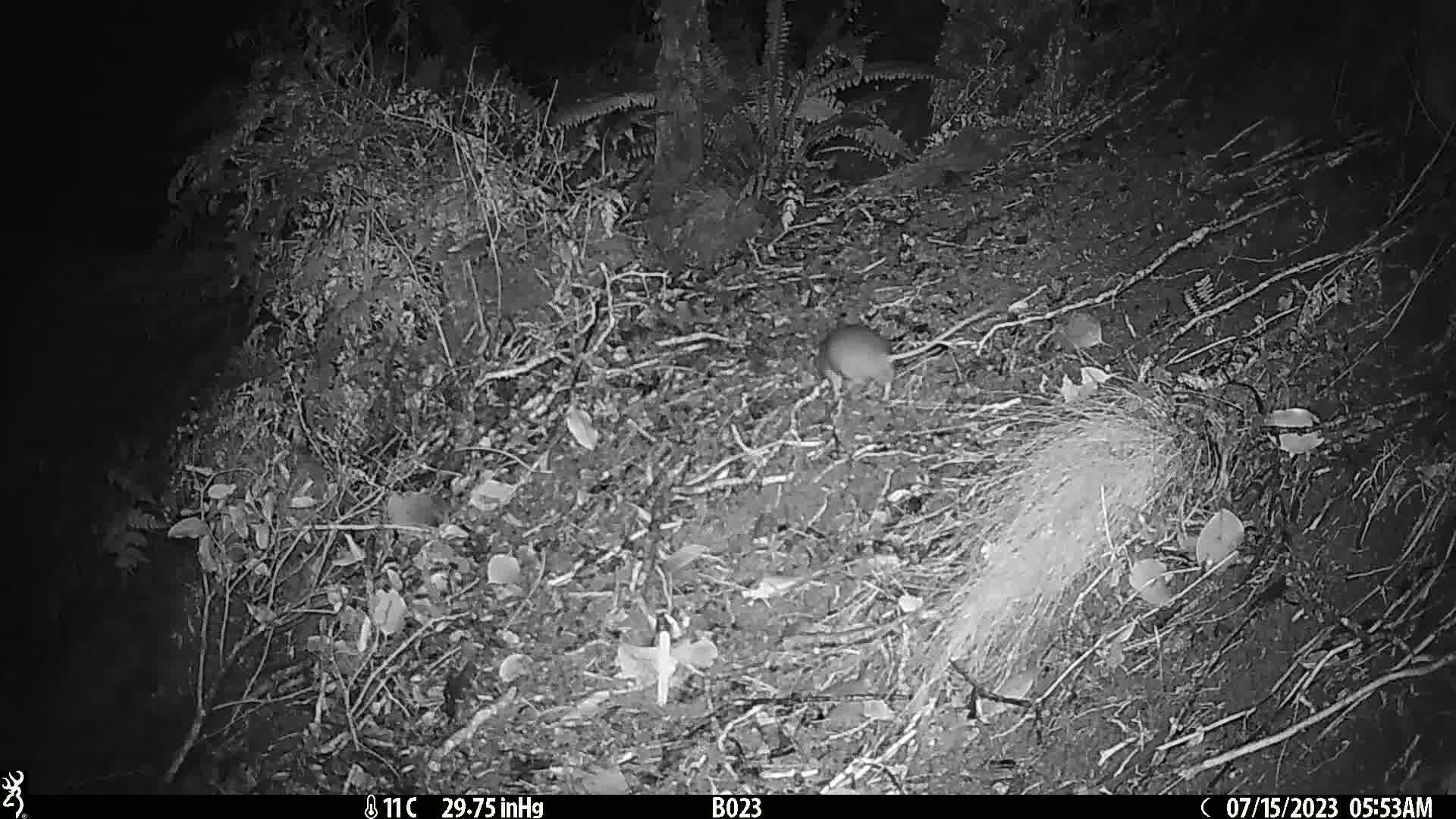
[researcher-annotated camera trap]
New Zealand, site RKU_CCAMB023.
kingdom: Animalia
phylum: Chordata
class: Mammalia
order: Rodentia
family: Muridae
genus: Rattus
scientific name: Rattus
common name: rat